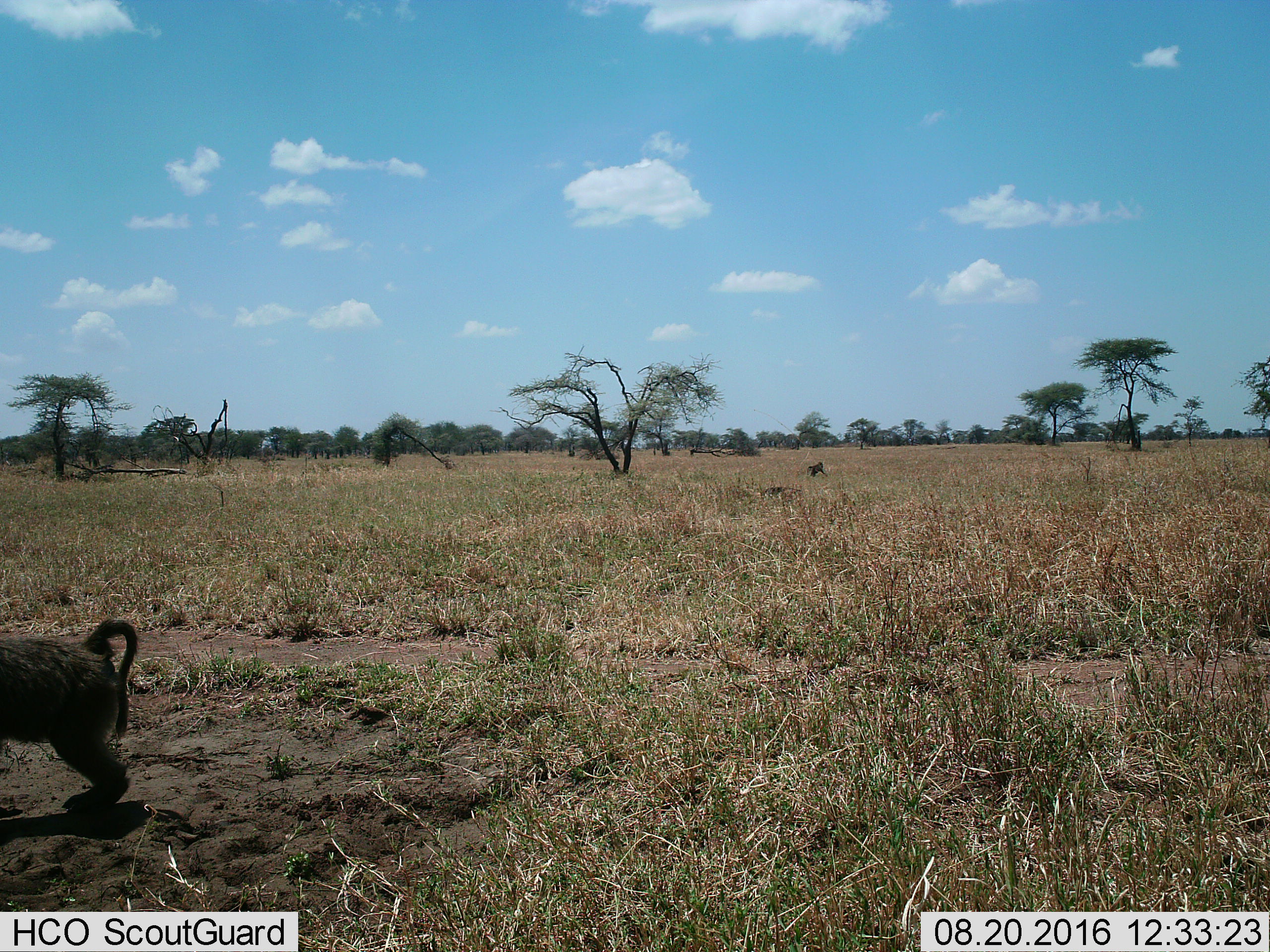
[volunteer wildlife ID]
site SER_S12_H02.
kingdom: Animalia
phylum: Chordata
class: Mammalia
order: Primates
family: Cercopithecidae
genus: Papio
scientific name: Papio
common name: baboon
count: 2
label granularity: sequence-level